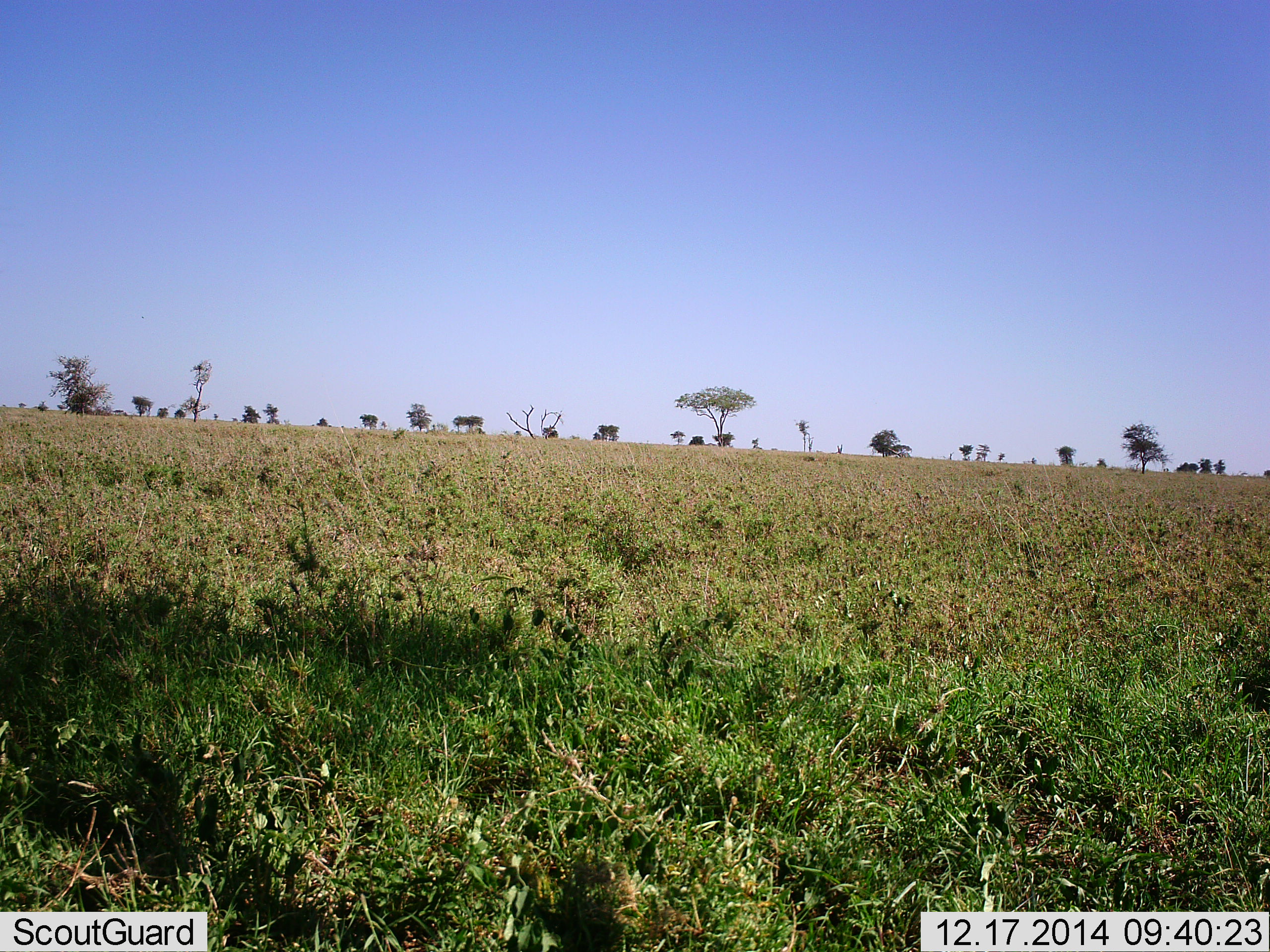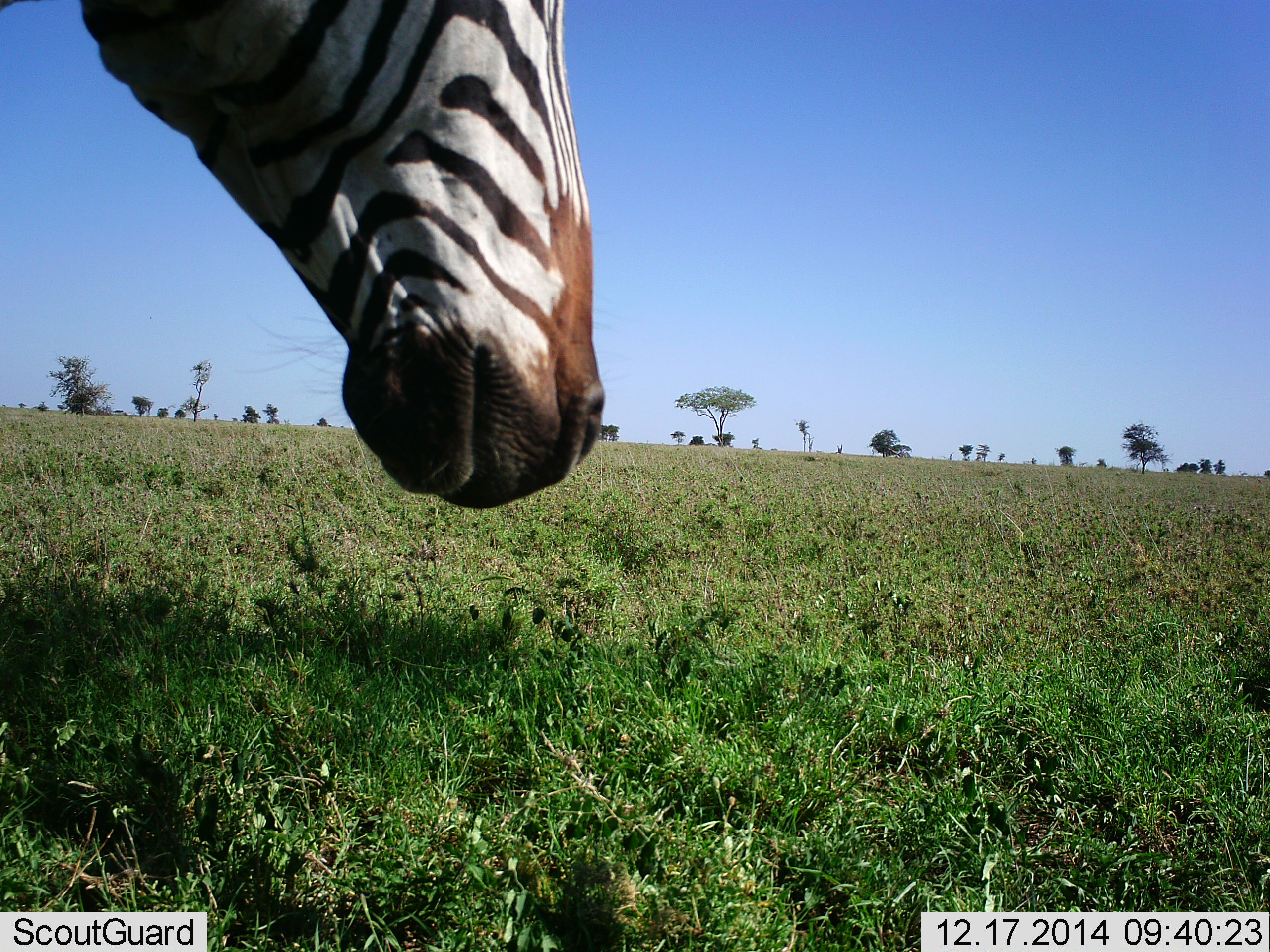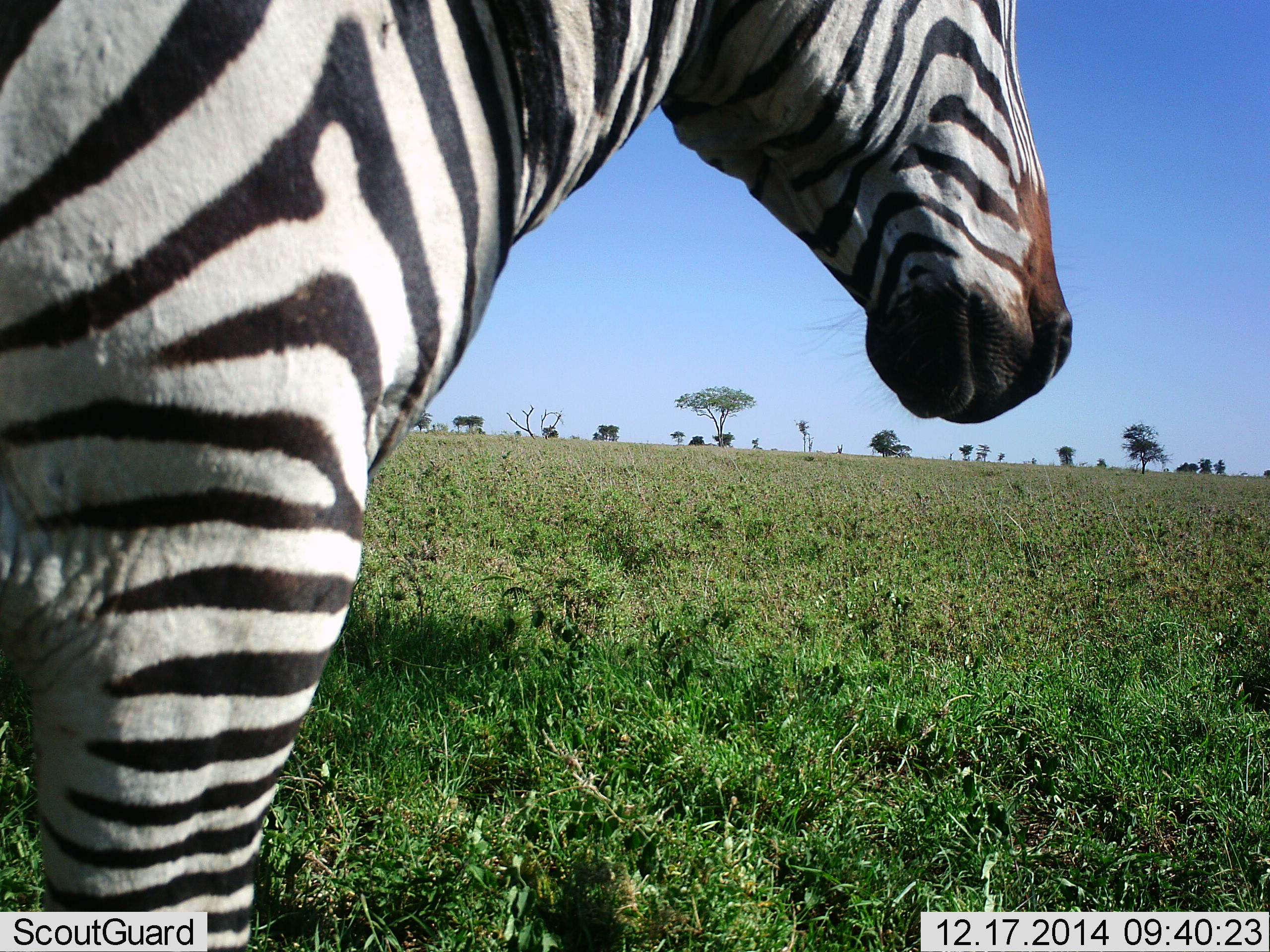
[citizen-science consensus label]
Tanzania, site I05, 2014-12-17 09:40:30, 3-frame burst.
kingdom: Animalia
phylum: Chordata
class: Mammalia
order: Perissodactyla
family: Equidae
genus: Equus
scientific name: Equus quagga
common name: plains zebra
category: zebra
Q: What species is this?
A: Zebra (plains zebra) (Equus quagga).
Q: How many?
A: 1.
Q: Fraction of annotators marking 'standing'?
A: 0%.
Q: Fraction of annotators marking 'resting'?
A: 0%.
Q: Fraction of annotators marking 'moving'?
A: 80%.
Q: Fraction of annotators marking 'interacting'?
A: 0%.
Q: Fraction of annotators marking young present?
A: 0%.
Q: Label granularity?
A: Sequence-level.